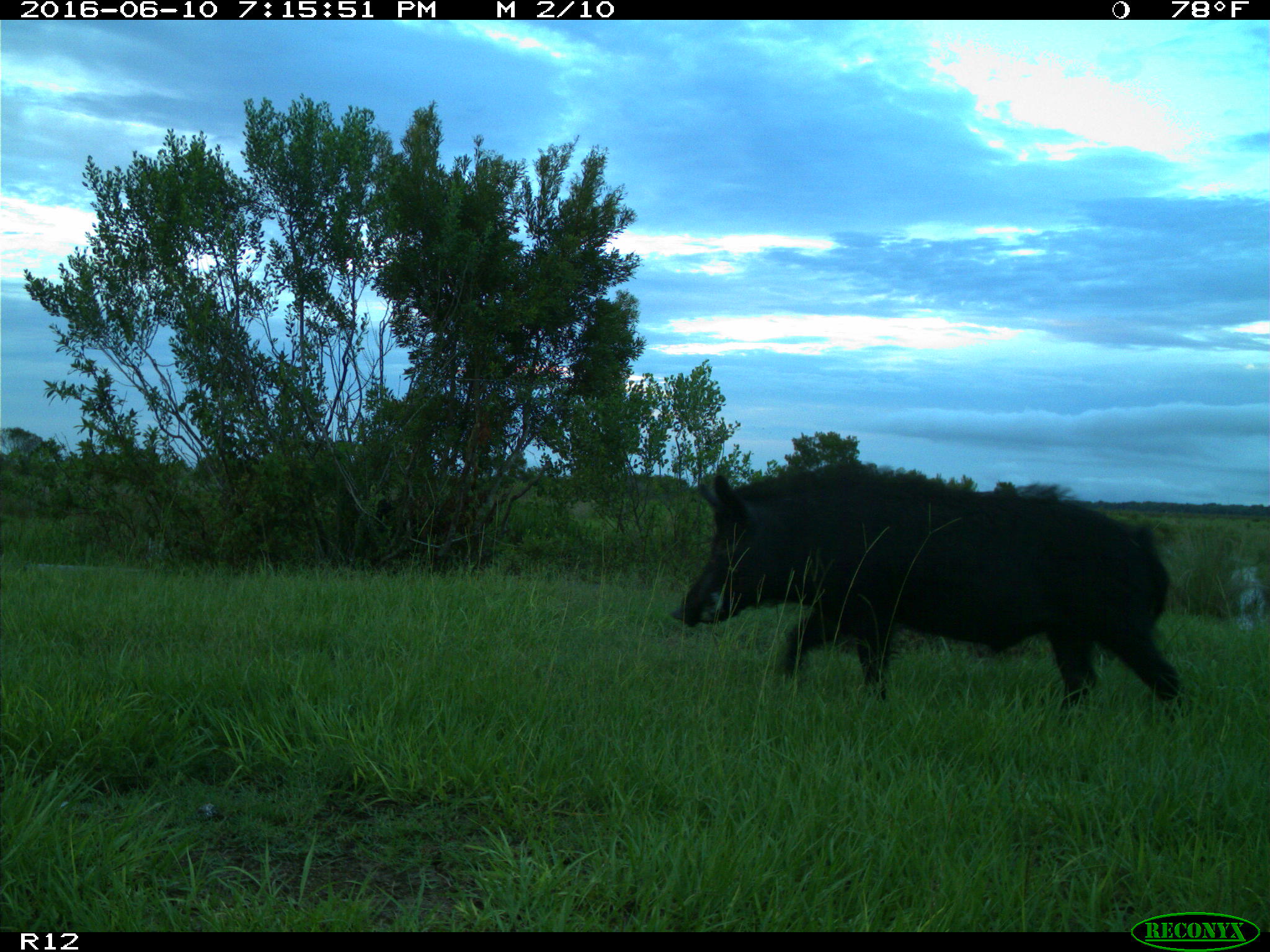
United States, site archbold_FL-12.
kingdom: Animalia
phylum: Chordata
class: Mammalia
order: Artiodactyla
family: Suidae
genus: Sus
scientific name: Sus scrofa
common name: wild boar